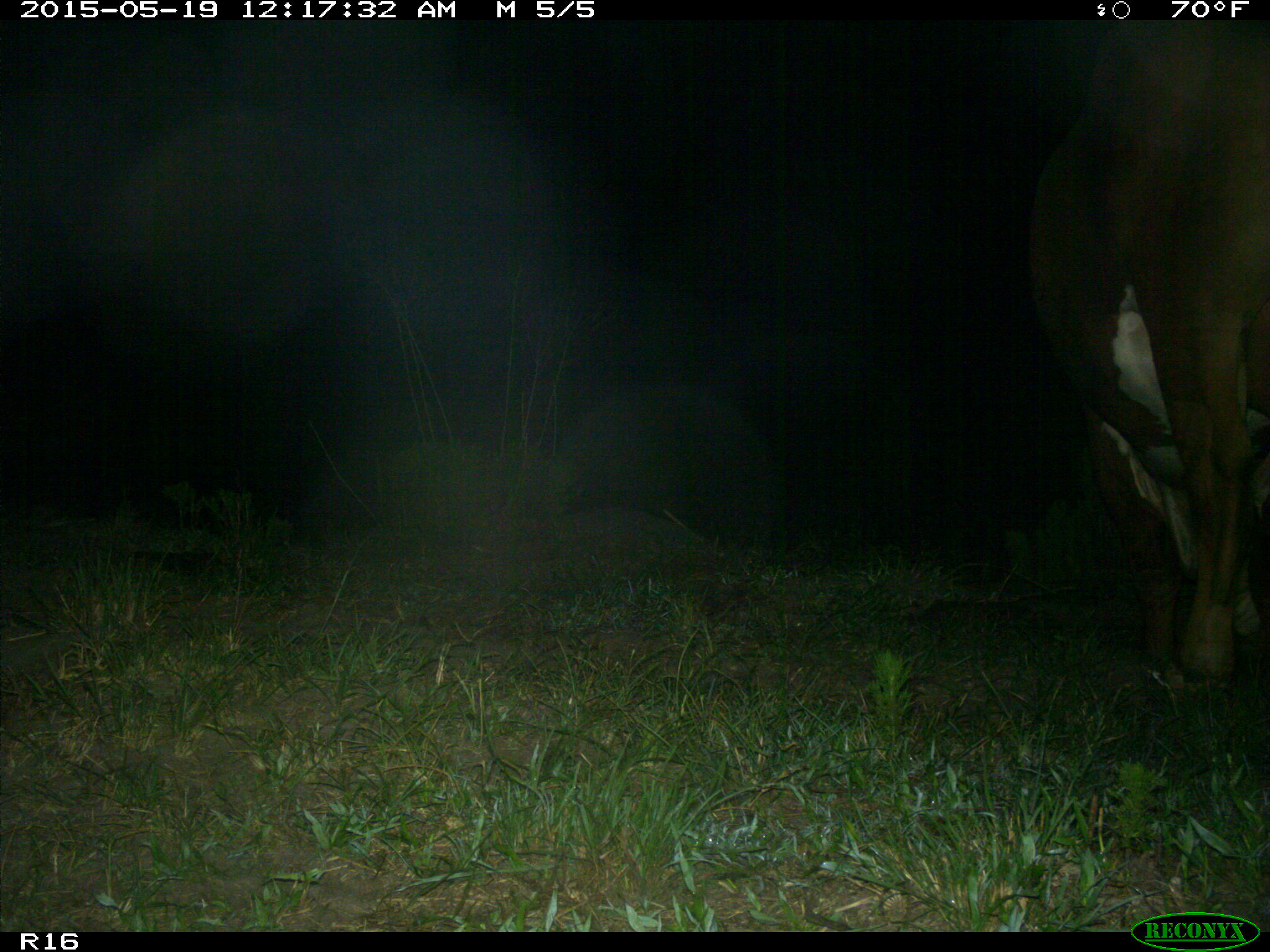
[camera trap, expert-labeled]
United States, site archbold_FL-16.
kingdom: Animalia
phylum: Chordata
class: Mammalia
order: Artiodactyla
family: Bovidae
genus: Bos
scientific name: Bos taurus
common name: domestic cow